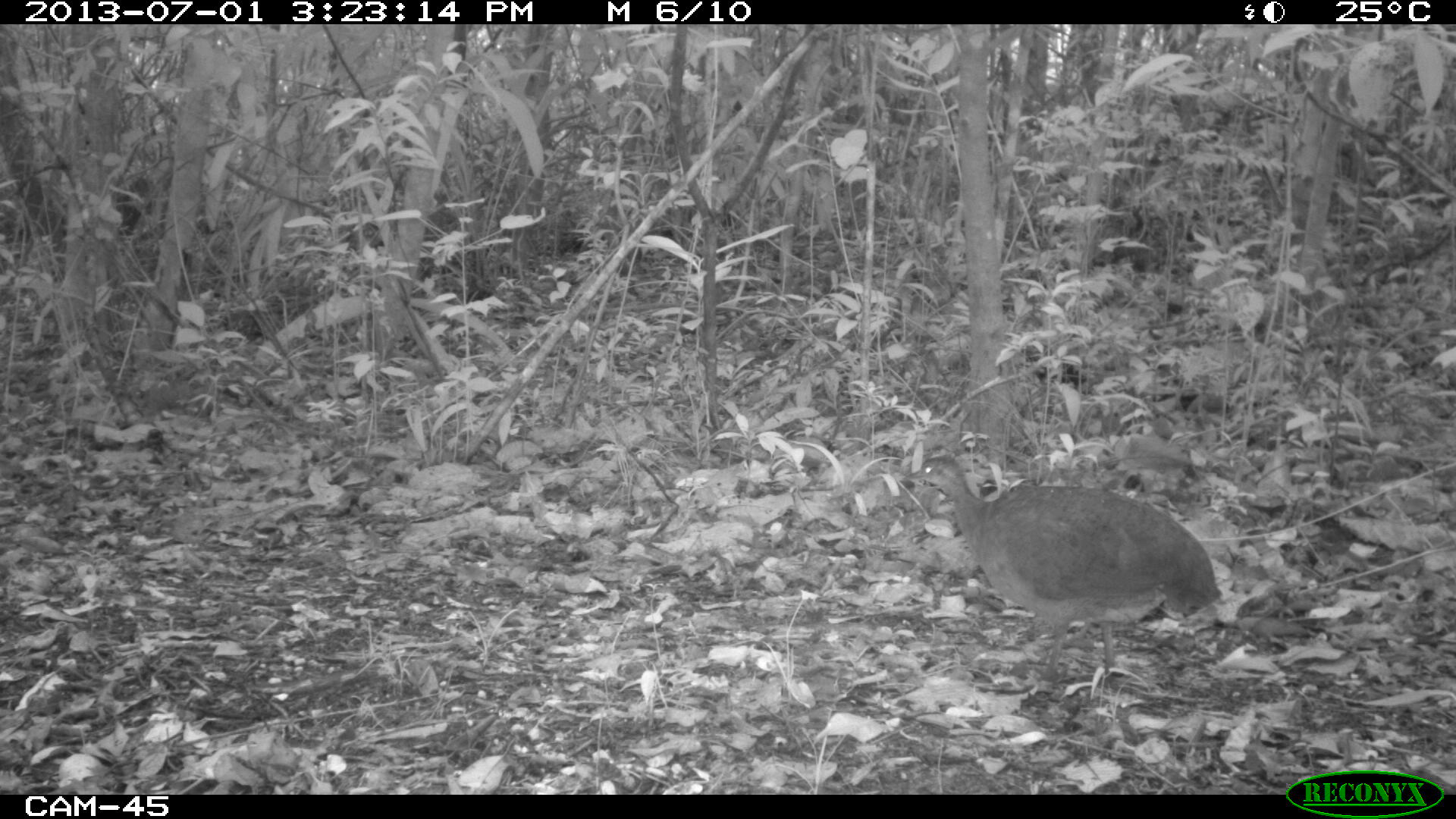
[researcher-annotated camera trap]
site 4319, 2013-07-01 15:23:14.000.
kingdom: Animalia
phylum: Chordata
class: Aves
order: Tinamiformes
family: Tinamidae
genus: Tinamus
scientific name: Tinamus major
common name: great tinamou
Tinamus major (great tinamou), count 1.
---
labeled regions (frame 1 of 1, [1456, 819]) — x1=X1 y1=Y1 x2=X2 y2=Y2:
tinamus major: x1=903 y1=453 x2=1222 y2=690